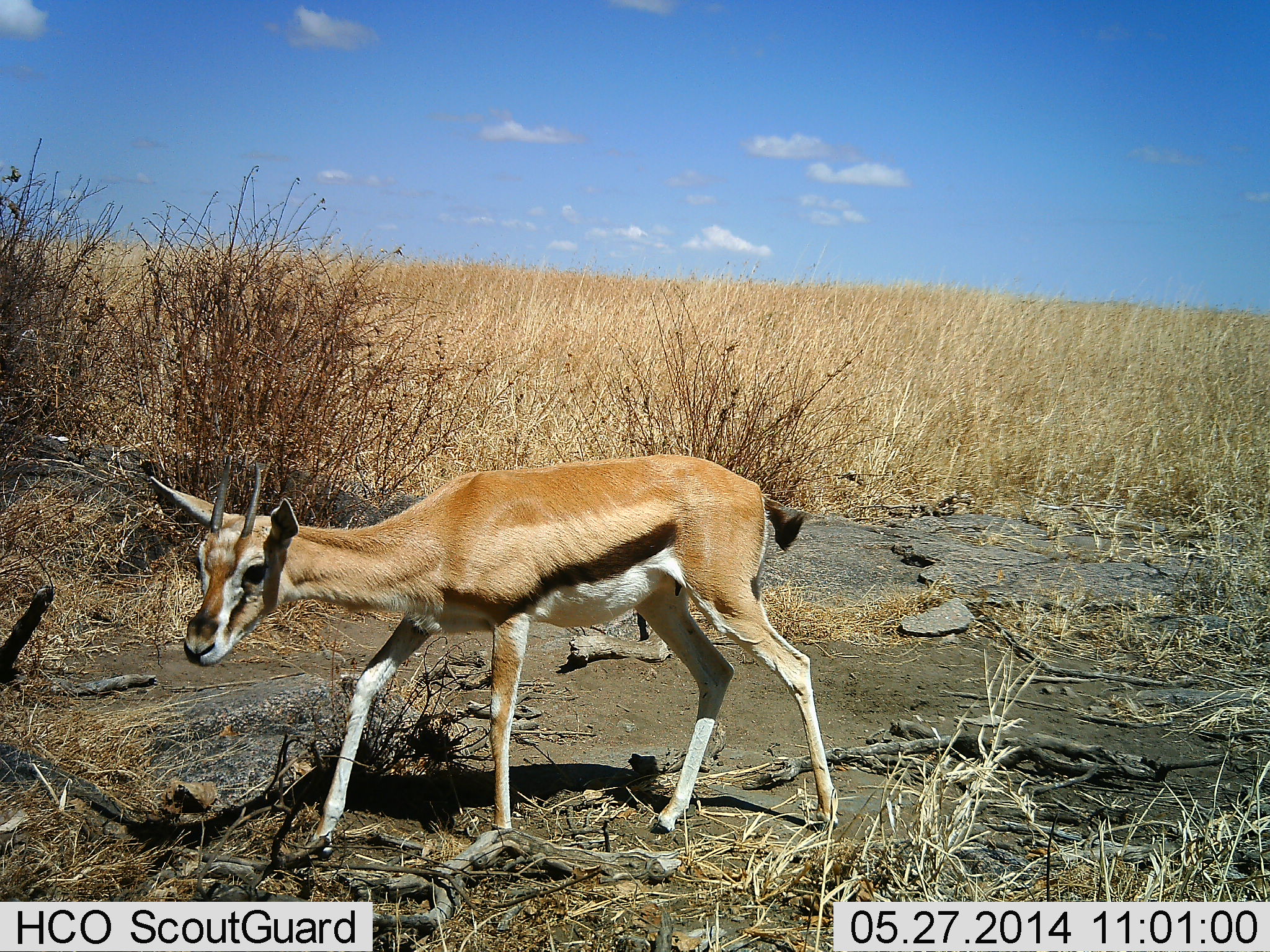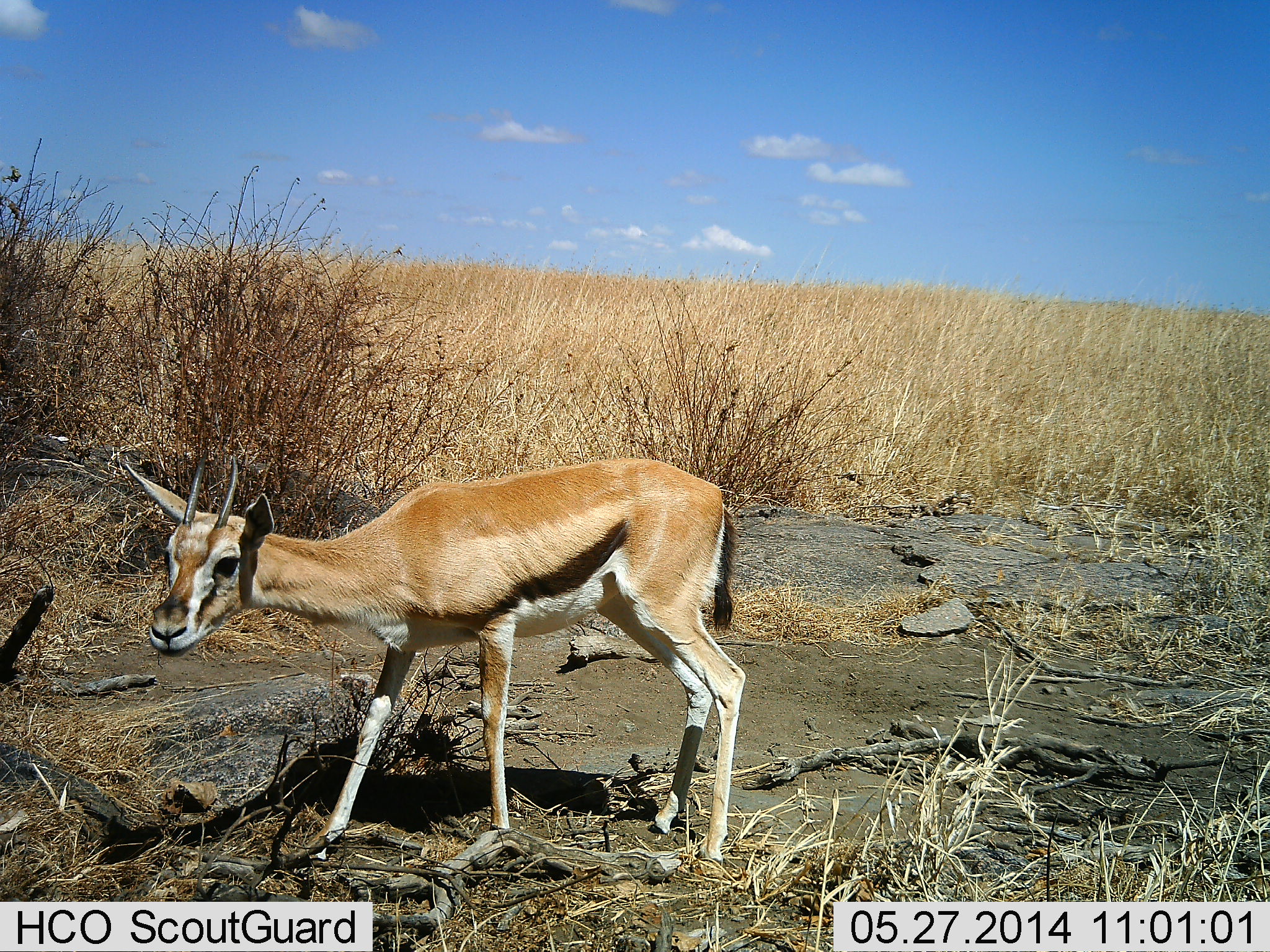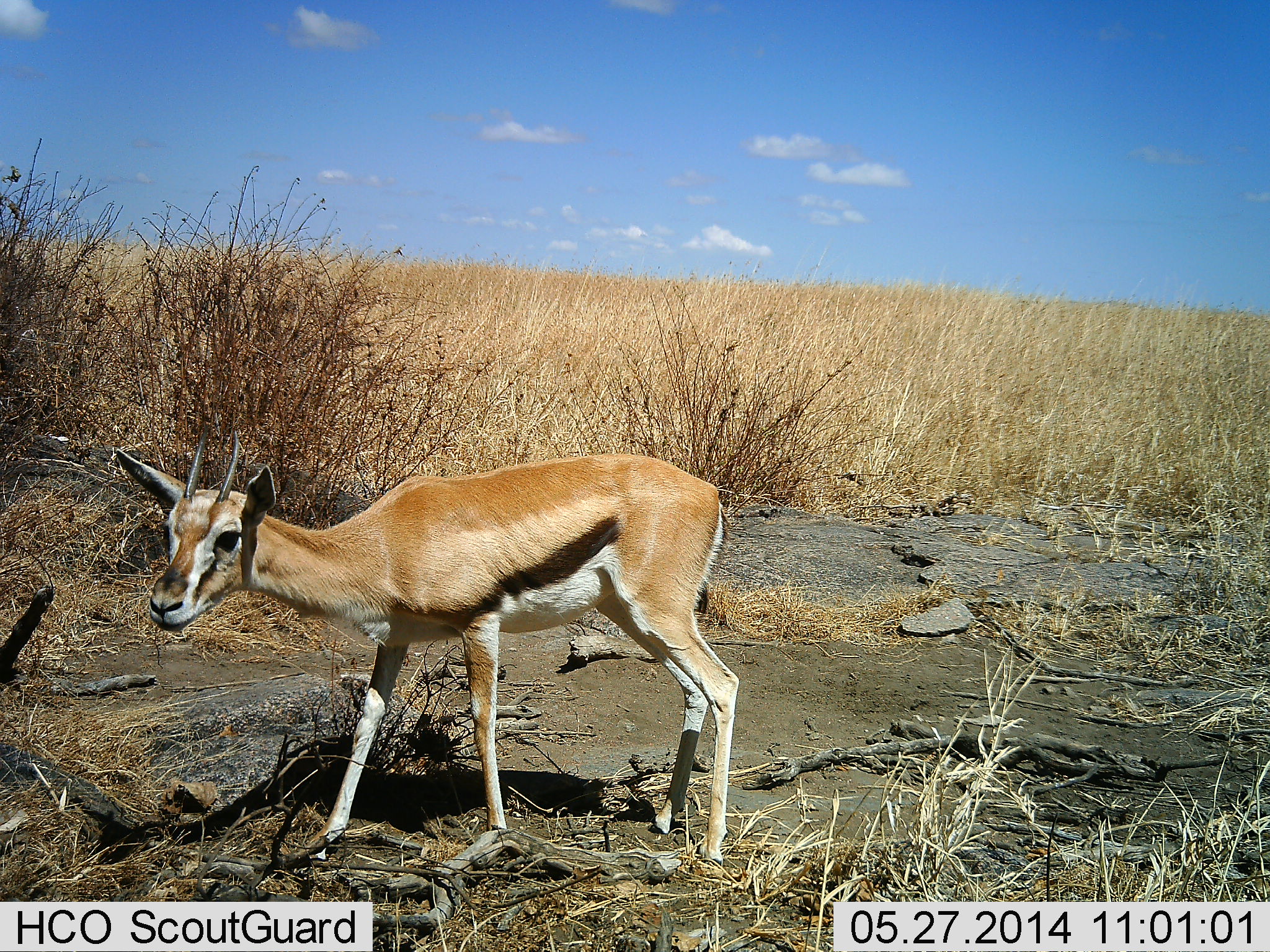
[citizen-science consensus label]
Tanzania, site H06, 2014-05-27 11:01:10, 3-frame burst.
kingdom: Animalia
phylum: Chordata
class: Mammalia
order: Artiodactyla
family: Bovidae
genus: Eudorcas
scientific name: Eudorcas thomsonii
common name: thomson's gazelle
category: gazellethomsons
Gazellethomsons (thomson's gazelle) (Eudorcas thomsonii), count 1. Behavior (volunteer vote fractions): standing 71%, resting 0%, moving 32%, interacting 0%. Young present (vote fraction): 0%. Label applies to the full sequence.